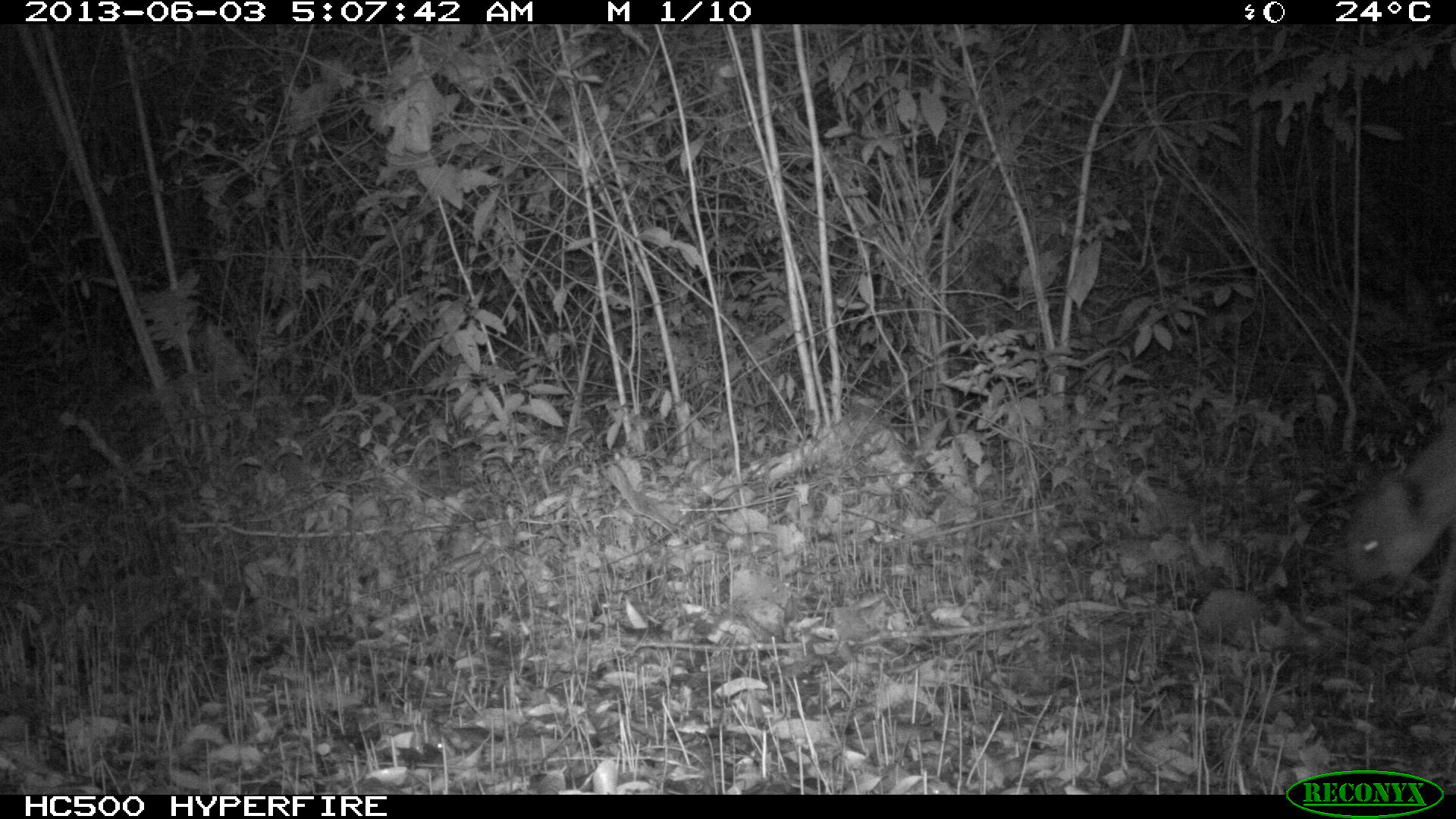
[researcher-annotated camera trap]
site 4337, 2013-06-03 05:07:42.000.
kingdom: Animalia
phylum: Chordata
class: Mammalia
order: Carnivora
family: Felidae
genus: Puma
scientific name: Puma concolor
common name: mountain lion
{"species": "Puma concolor (mountain lion)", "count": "1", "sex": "male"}